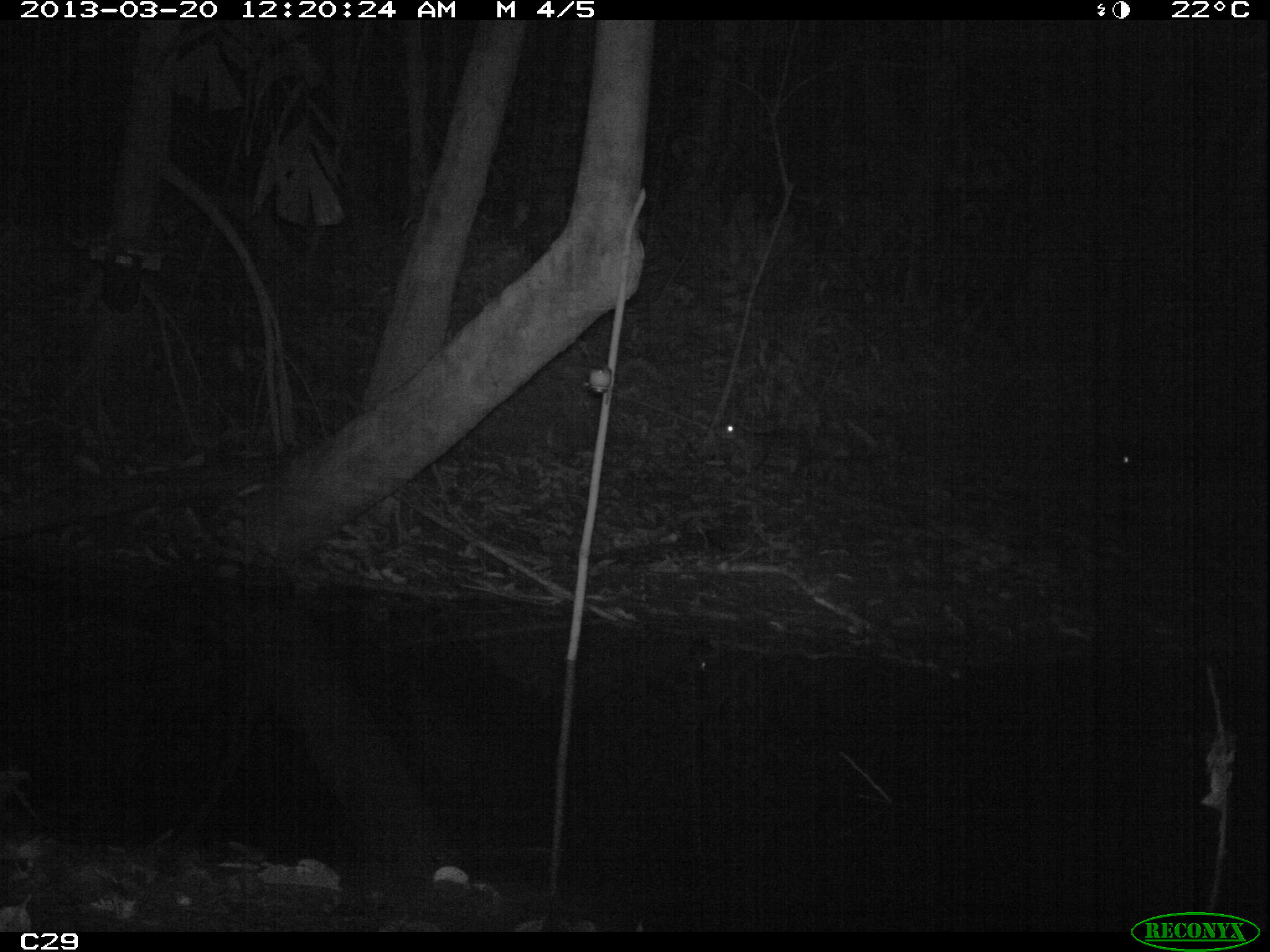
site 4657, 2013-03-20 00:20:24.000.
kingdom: Animalia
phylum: Chordata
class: Mammalia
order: Rodentia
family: Cuniculidae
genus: Cuniculus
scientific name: Cuniculus paca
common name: spotted paca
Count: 2.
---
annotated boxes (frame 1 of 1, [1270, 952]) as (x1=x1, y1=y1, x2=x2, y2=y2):
cuniculus paca: (x1=713, y1=422, x2=852, y2=475)